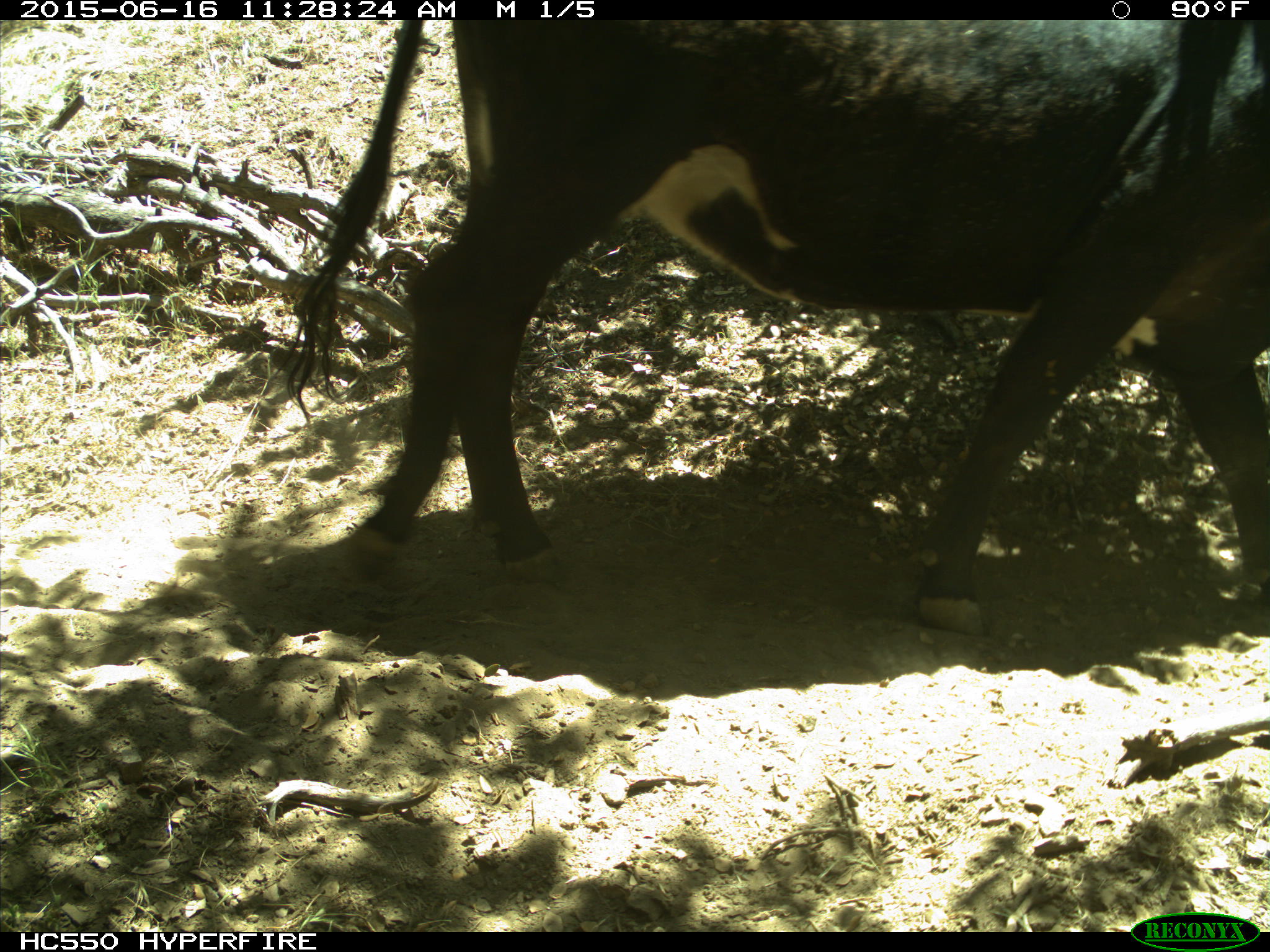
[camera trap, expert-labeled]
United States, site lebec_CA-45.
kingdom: Animalia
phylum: Chordata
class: Mammalia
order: Artiodactyla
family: Bovidae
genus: Bos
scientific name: Bos taurus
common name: domestic cow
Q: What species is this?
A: Bos taurus (domestic cow).